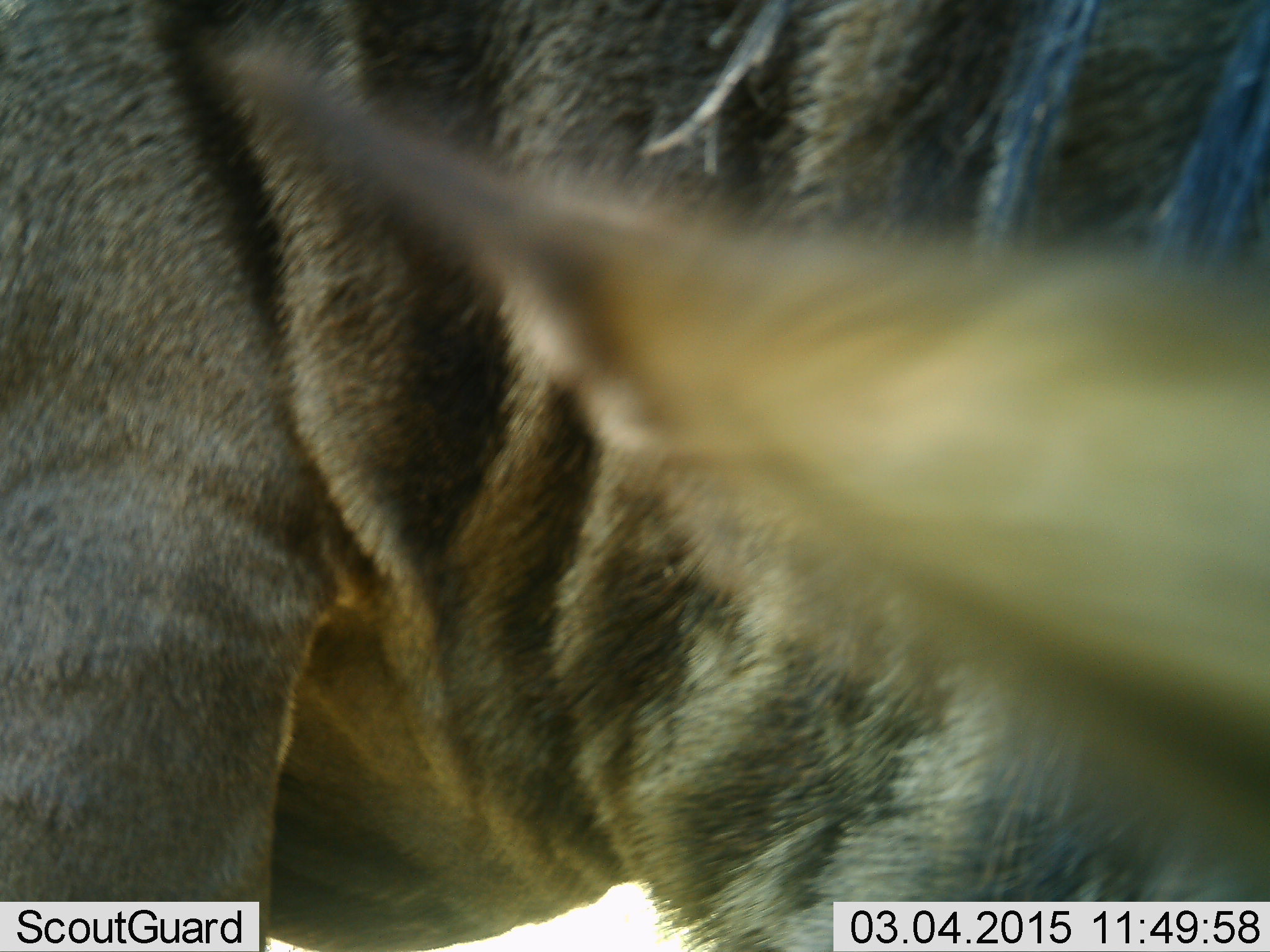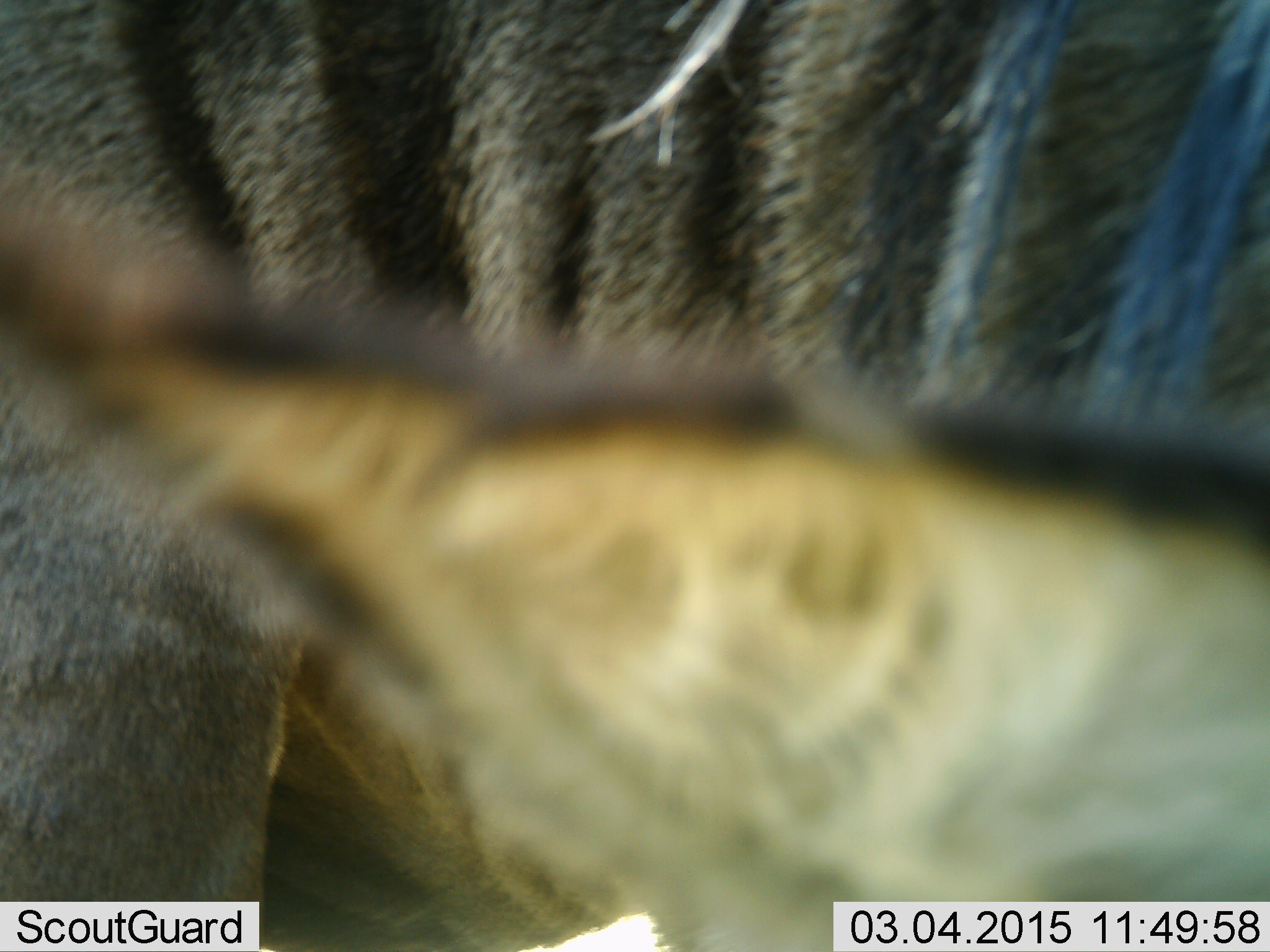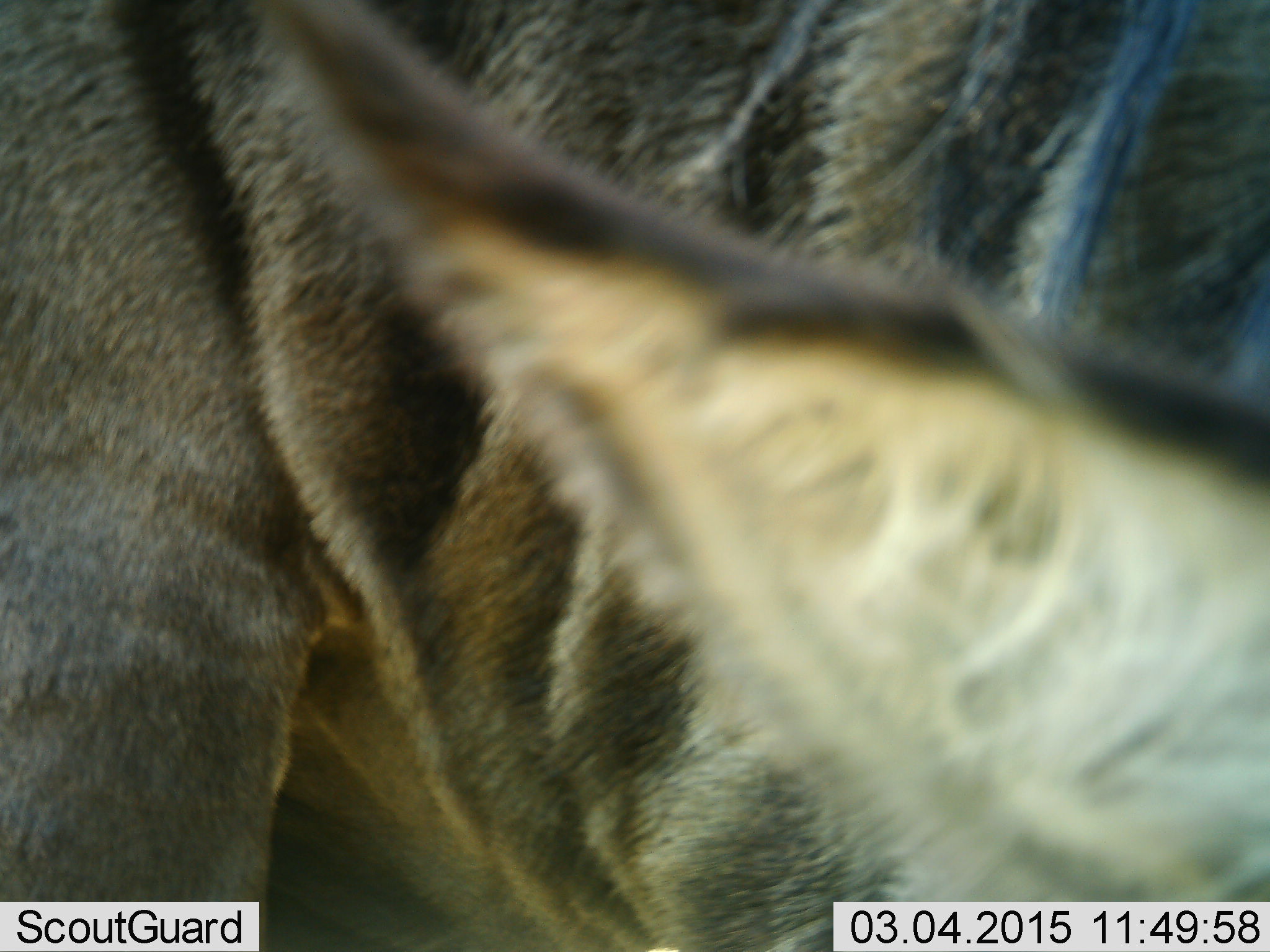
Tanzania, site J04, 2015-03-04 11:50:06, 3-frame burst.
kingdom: Animalia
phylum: Chordata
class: Mammalia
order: Artiodactyla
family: Bovidae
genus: Connochaetes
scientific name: Connochaetes taurinus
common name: blue wildebeest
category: wildebeest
Wildebeest (blue wildebeest) (Connochaetes taurinus), count 1. Behavior (volunteer vote fractions): standing 80%, resting 0%, moving 20%, interacting 0%. Young present (vote fraction): 0%. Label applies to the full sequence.